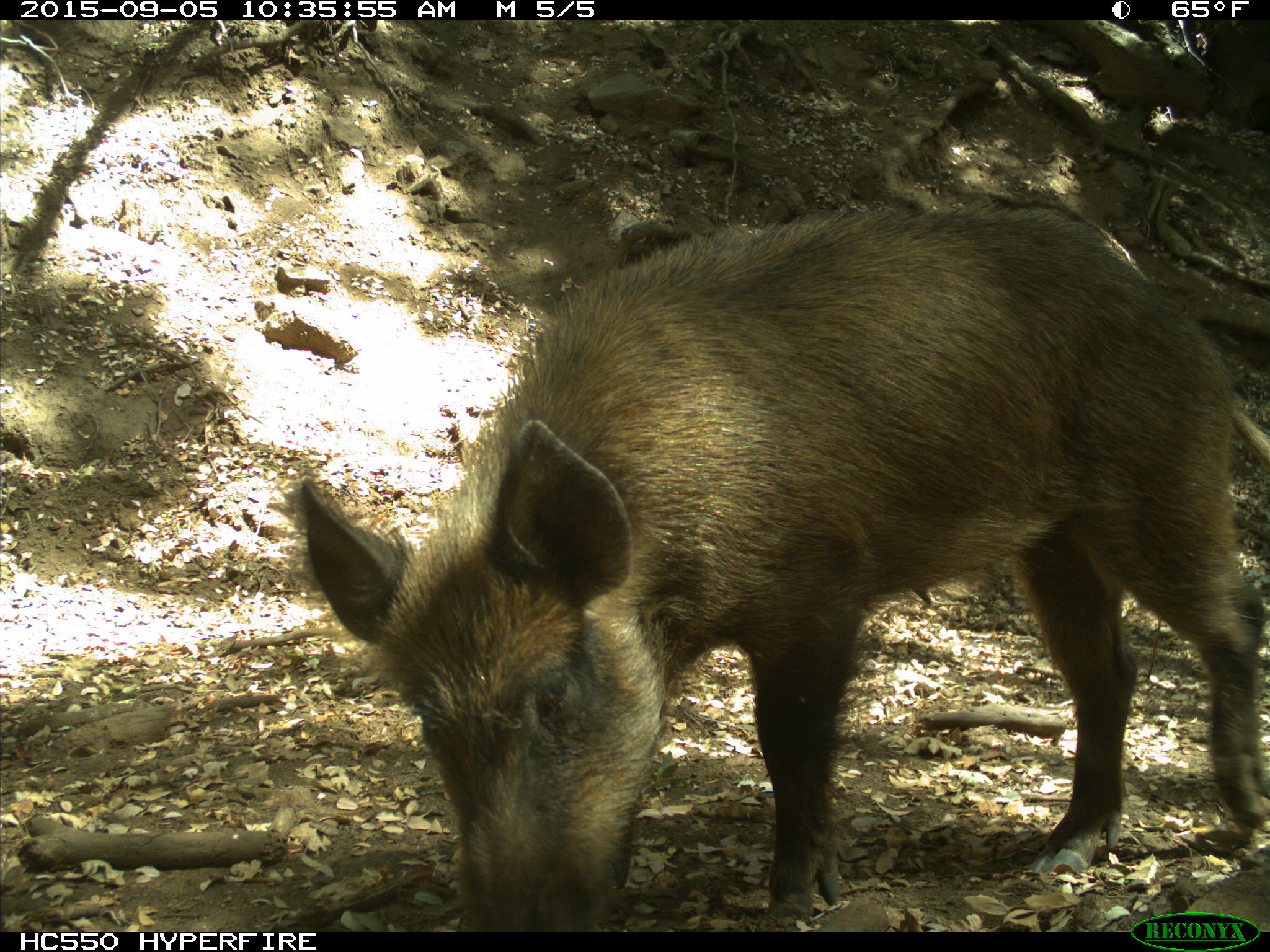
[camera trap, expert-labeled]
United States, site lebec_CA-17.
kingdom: Animalia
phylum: Chordata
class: Mammalia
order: Artiodactyla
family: Suidae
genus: Sus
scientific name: Sus scrofa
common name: wild boar